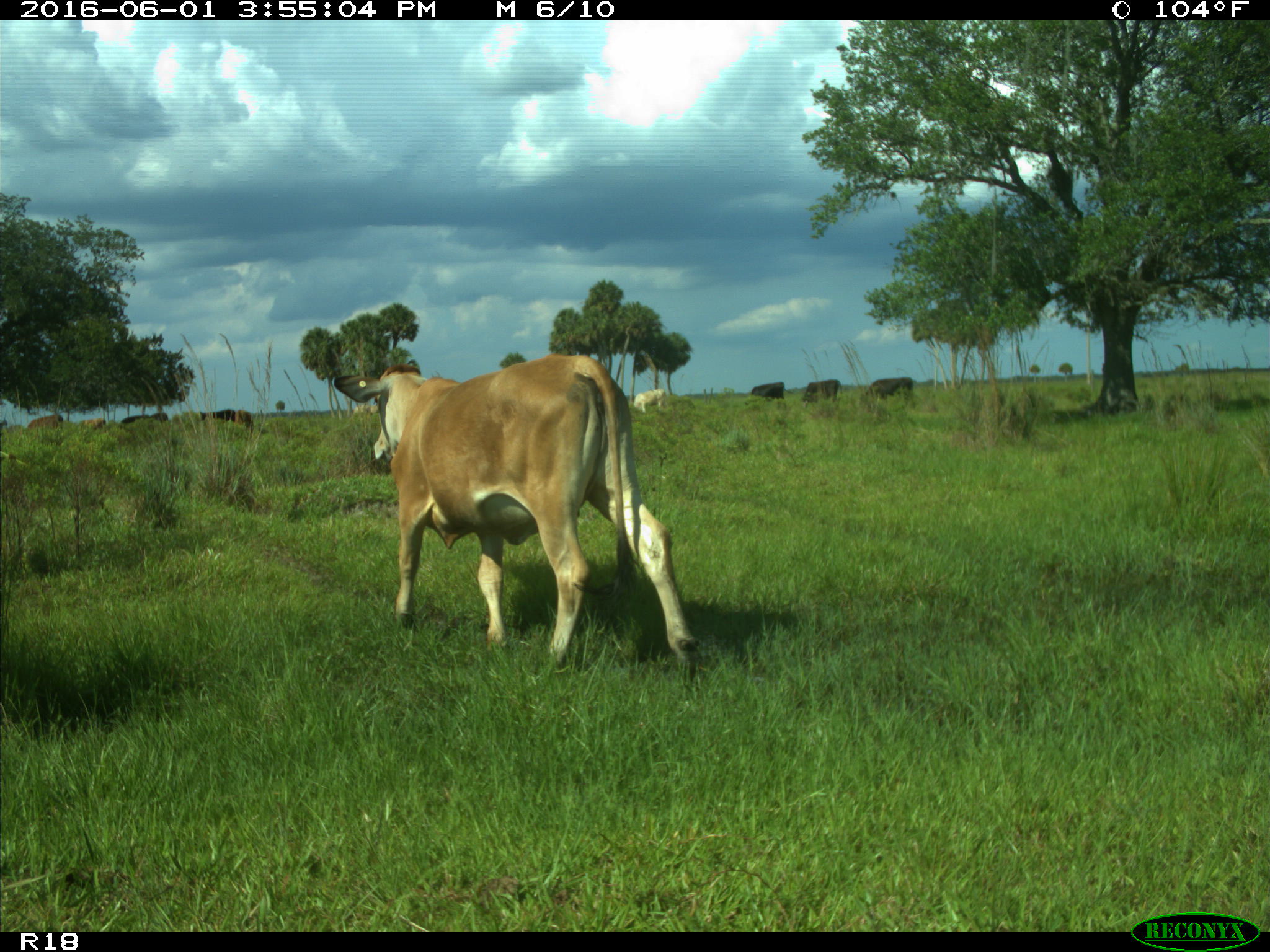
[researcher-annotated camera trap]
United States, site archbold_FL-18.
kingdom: Animalia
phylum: Chordata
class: Mammalia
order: Artiodactyla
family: Bovidae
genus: Bos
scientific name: Bos taurus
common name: domestic cow